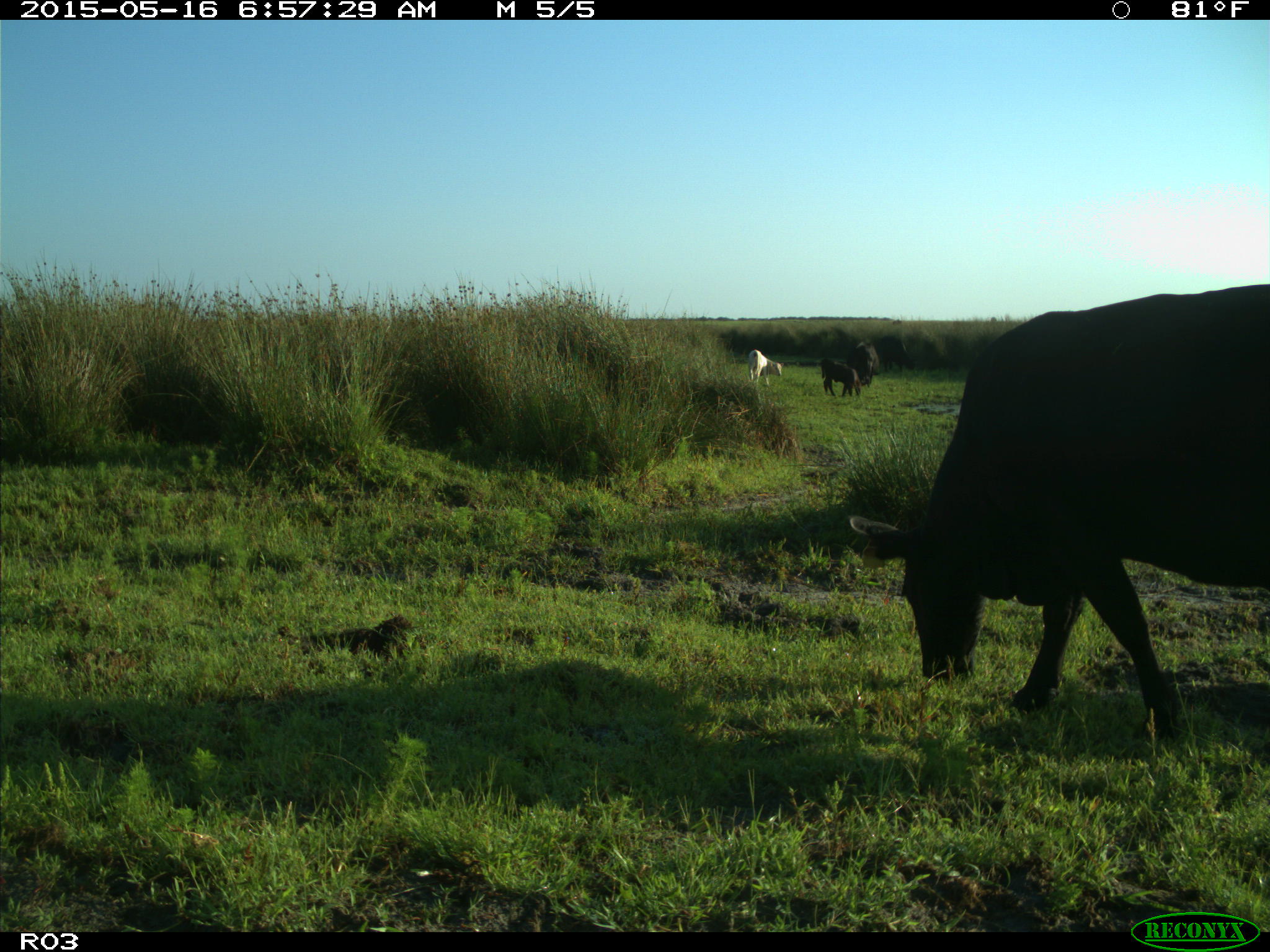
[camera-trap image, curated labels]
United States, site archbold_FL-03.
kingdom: Animalia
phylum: Chordata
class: Mammalia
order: Artiodactyla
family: Bovidae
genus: Bos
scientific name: Bos taurus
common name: domestic cow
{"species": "Bos taurus (domestic cow)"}